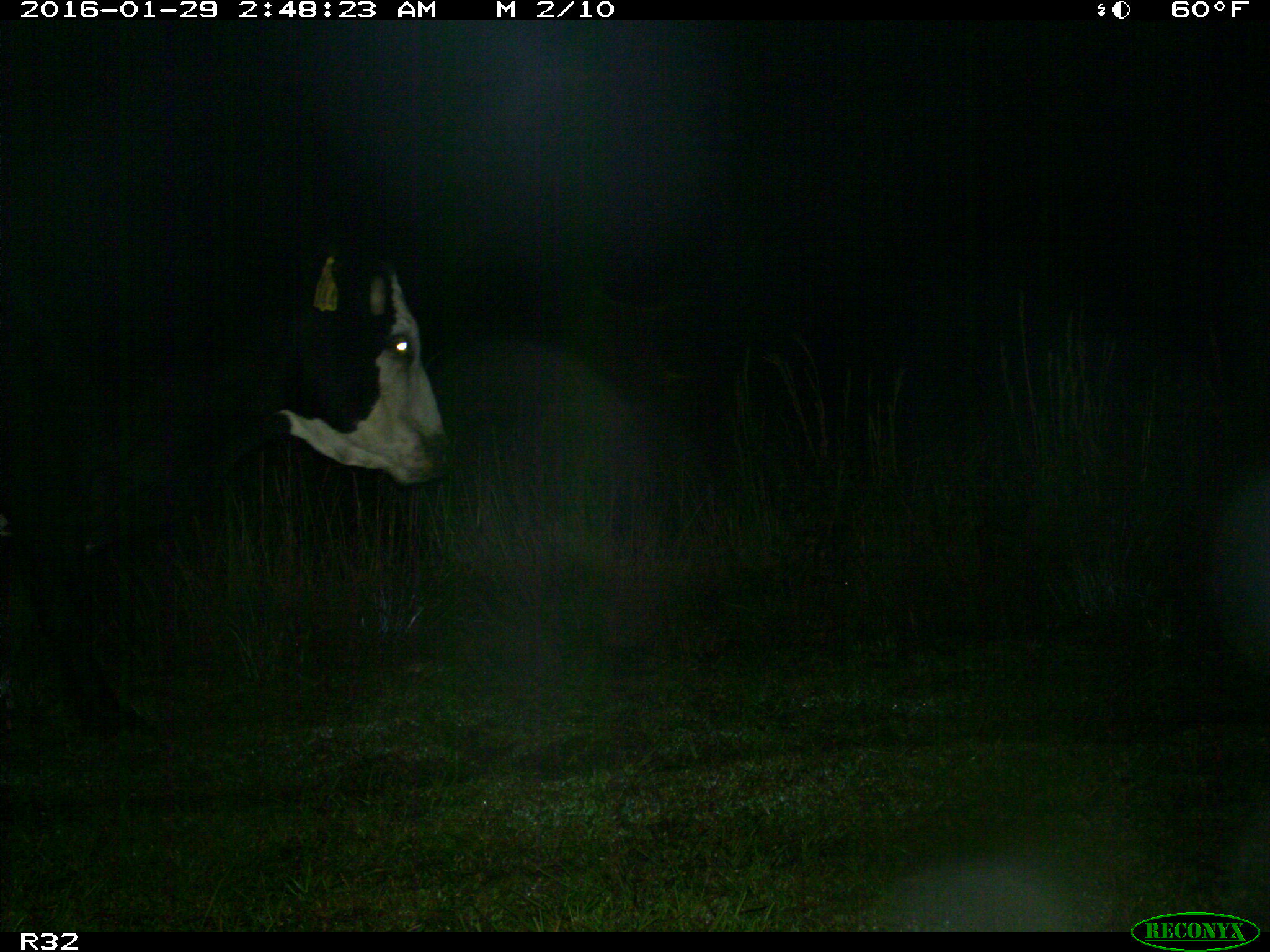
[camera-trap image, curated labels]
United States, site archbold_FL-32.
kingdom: Animalia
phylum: Chordata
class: Mammalia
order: Artiodactyla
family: Bovidae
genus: Bos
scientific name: Bos taurus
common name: domestic cow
Bos taurus (domestic cow).